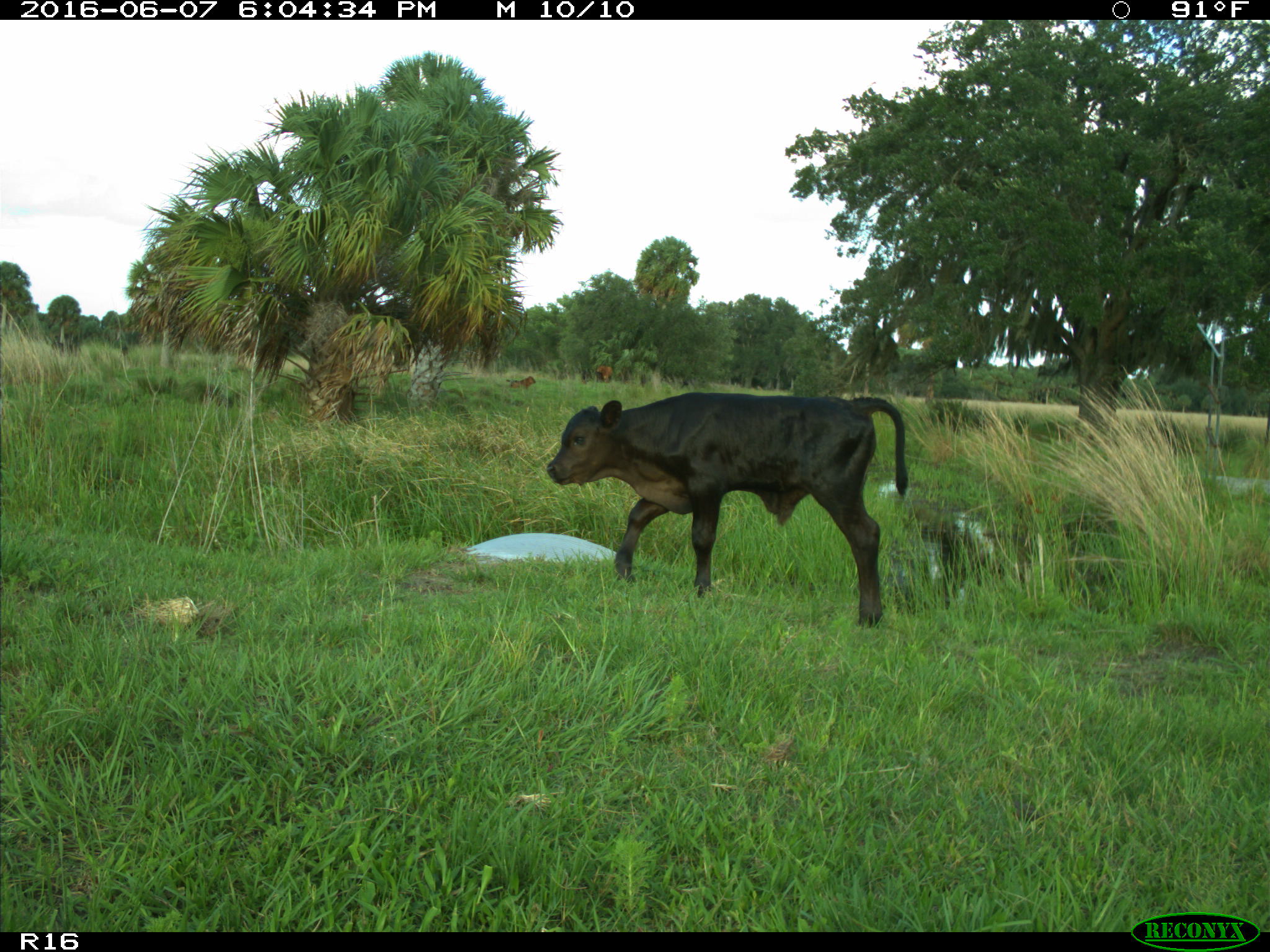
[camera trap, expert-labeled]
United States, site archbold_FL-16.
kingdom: Animalia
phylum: Chordata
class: Mammalia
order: Artiodactyla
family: Bovidae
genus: Bos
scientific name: Bos taurus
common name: domestic cow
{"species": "Bos taurus (domestic cow)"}